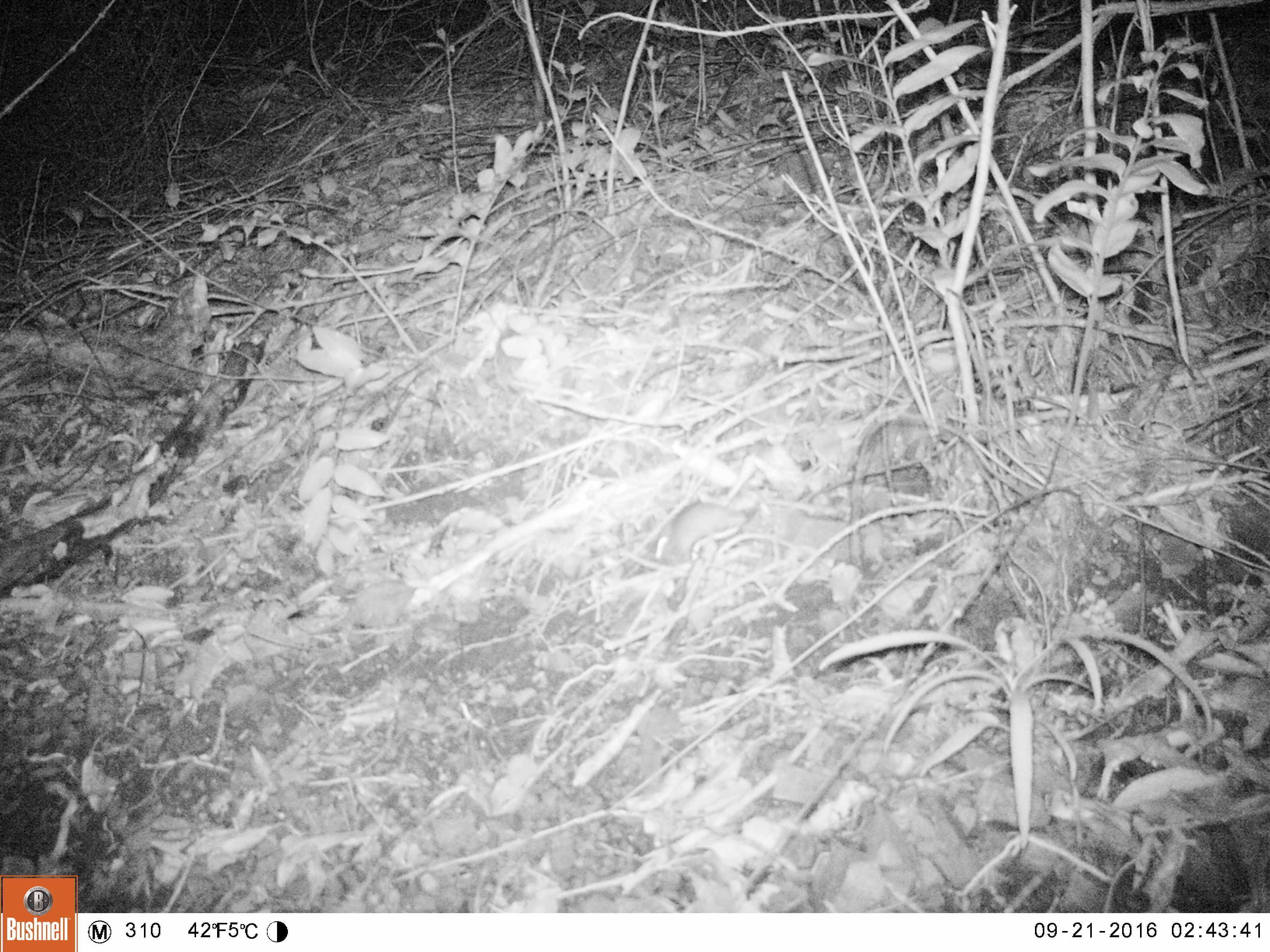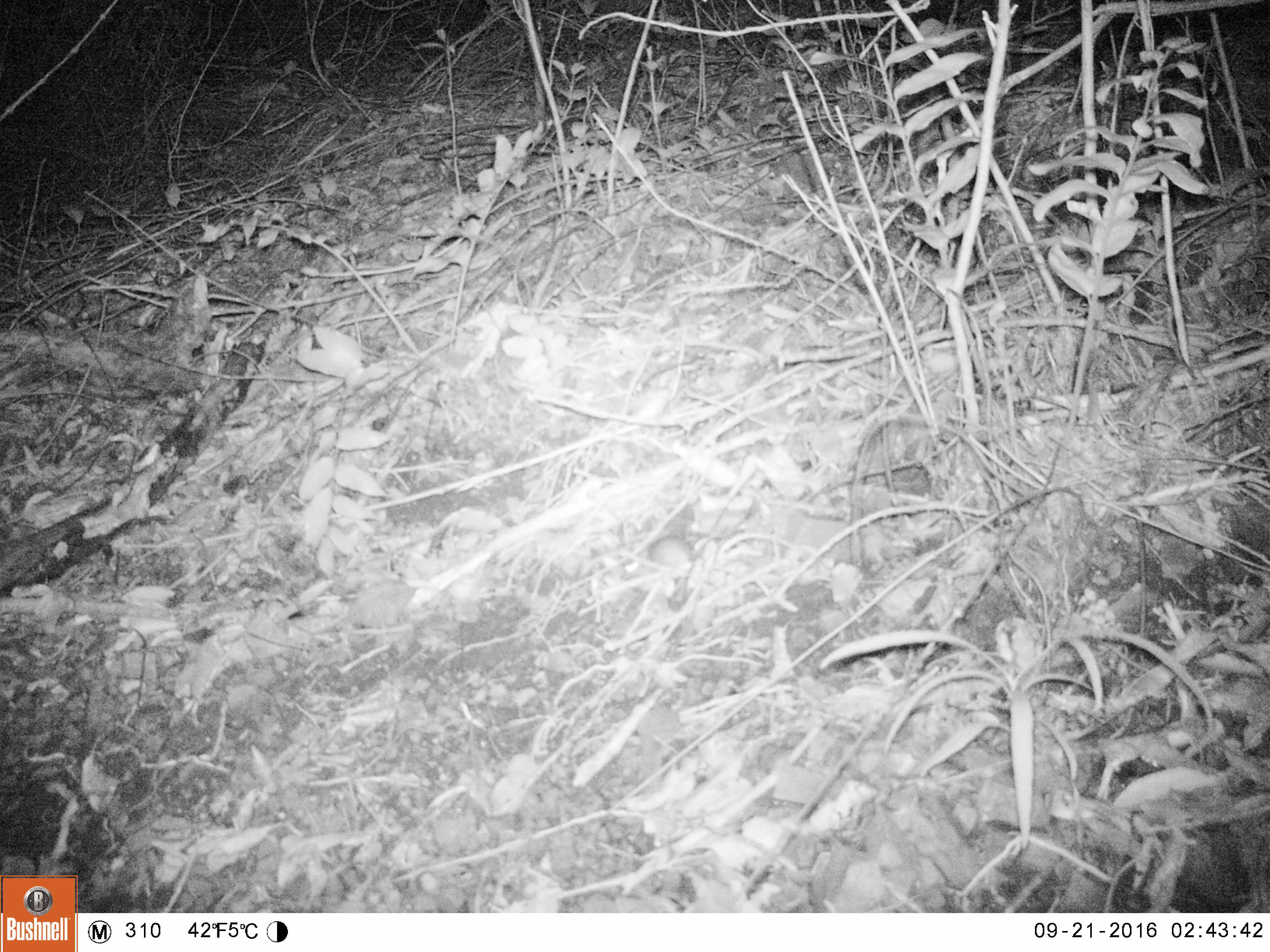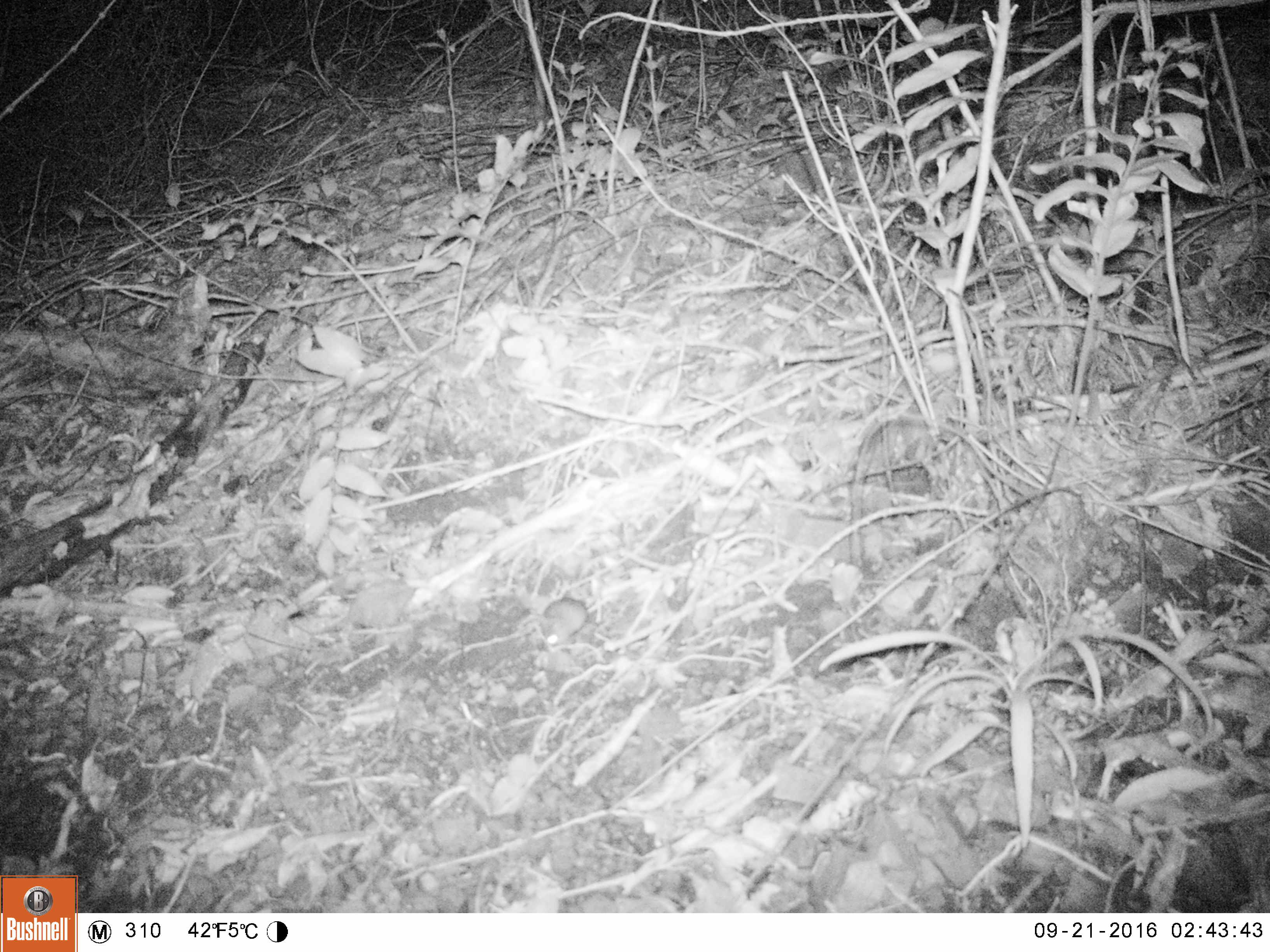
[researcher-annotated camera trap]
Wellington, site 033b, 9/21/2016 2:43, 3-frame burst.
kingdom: Animalia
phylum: Chordata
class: Mammalia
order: Rodentia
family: Muridae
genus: Mus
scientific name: Mus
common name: mouse